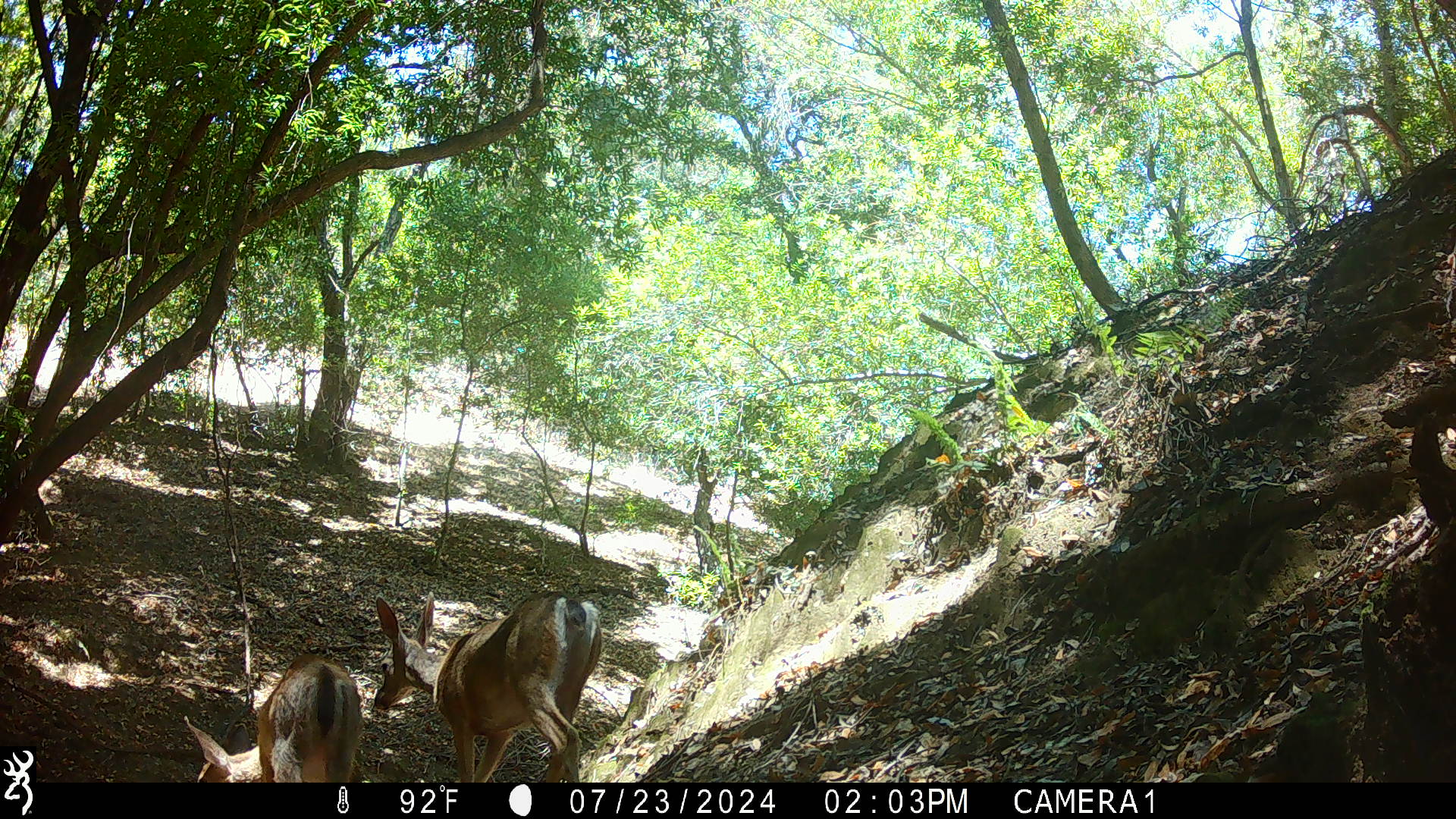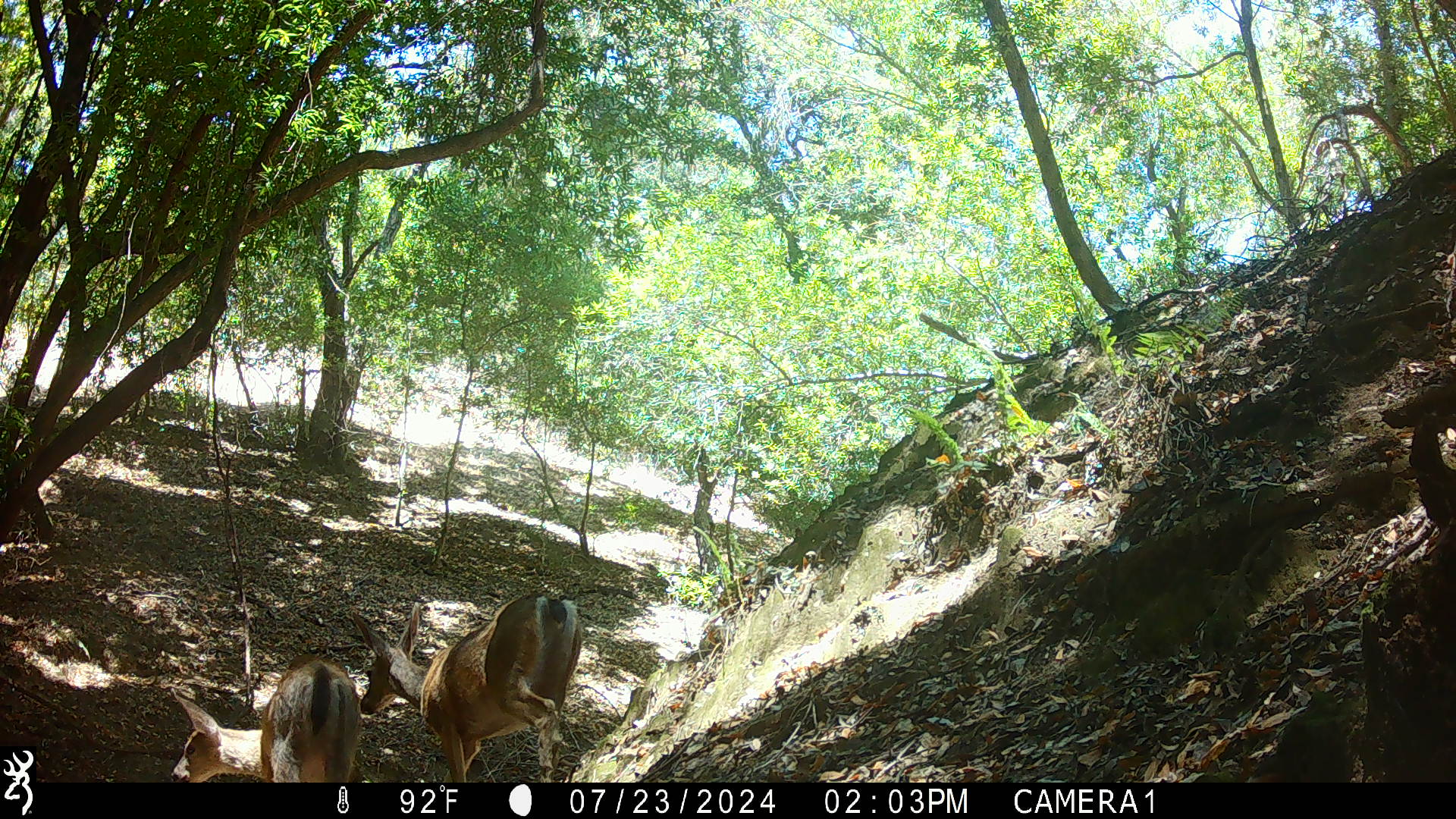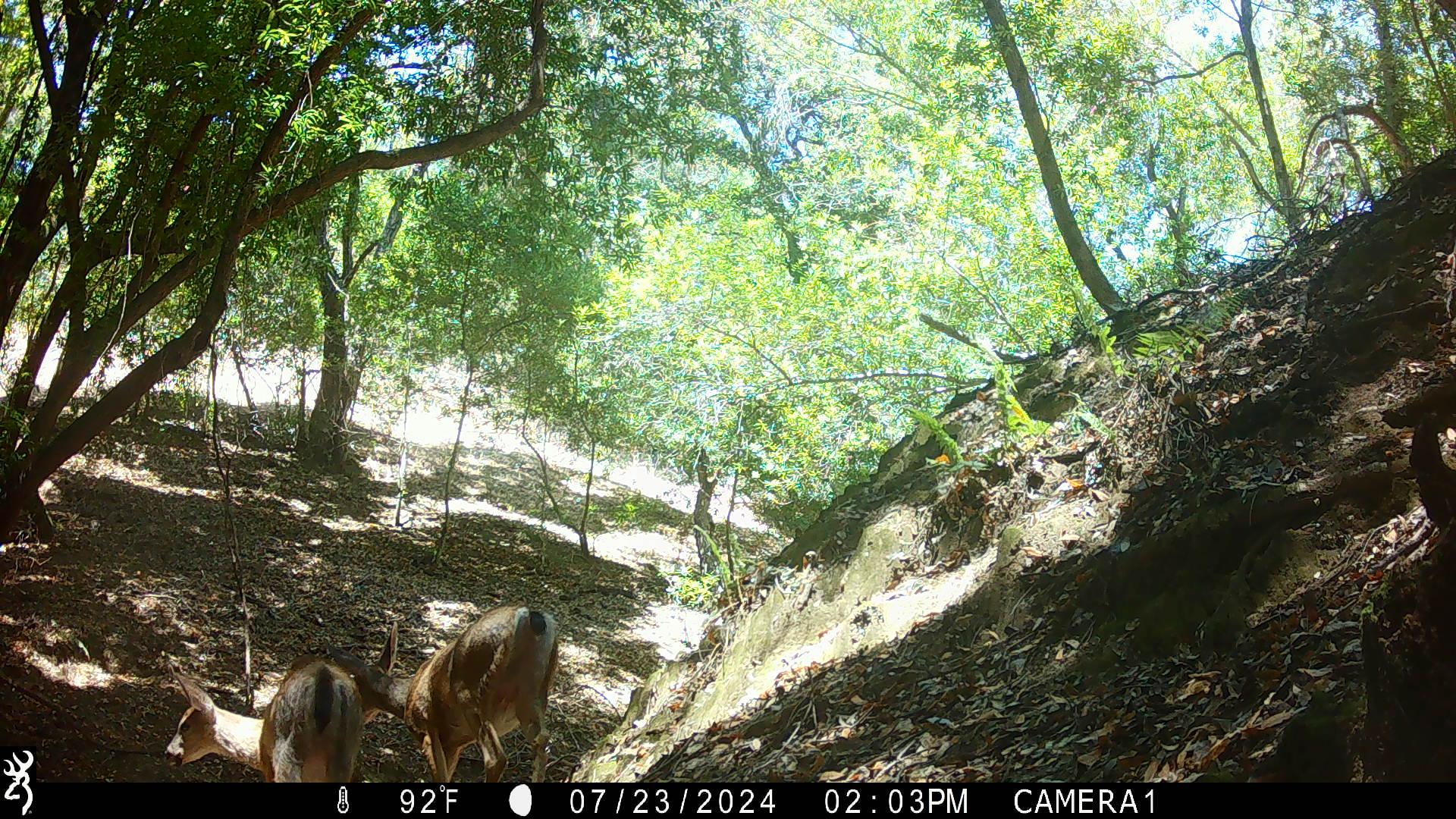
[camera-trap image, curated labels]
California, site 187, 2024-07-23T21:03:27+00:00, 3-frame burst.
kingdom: Animalia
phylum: Chordata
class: Mammalia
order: Artiodactyla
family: Cervidae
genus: Odocoileus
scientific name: Odocoileus hemionus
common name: mule deer